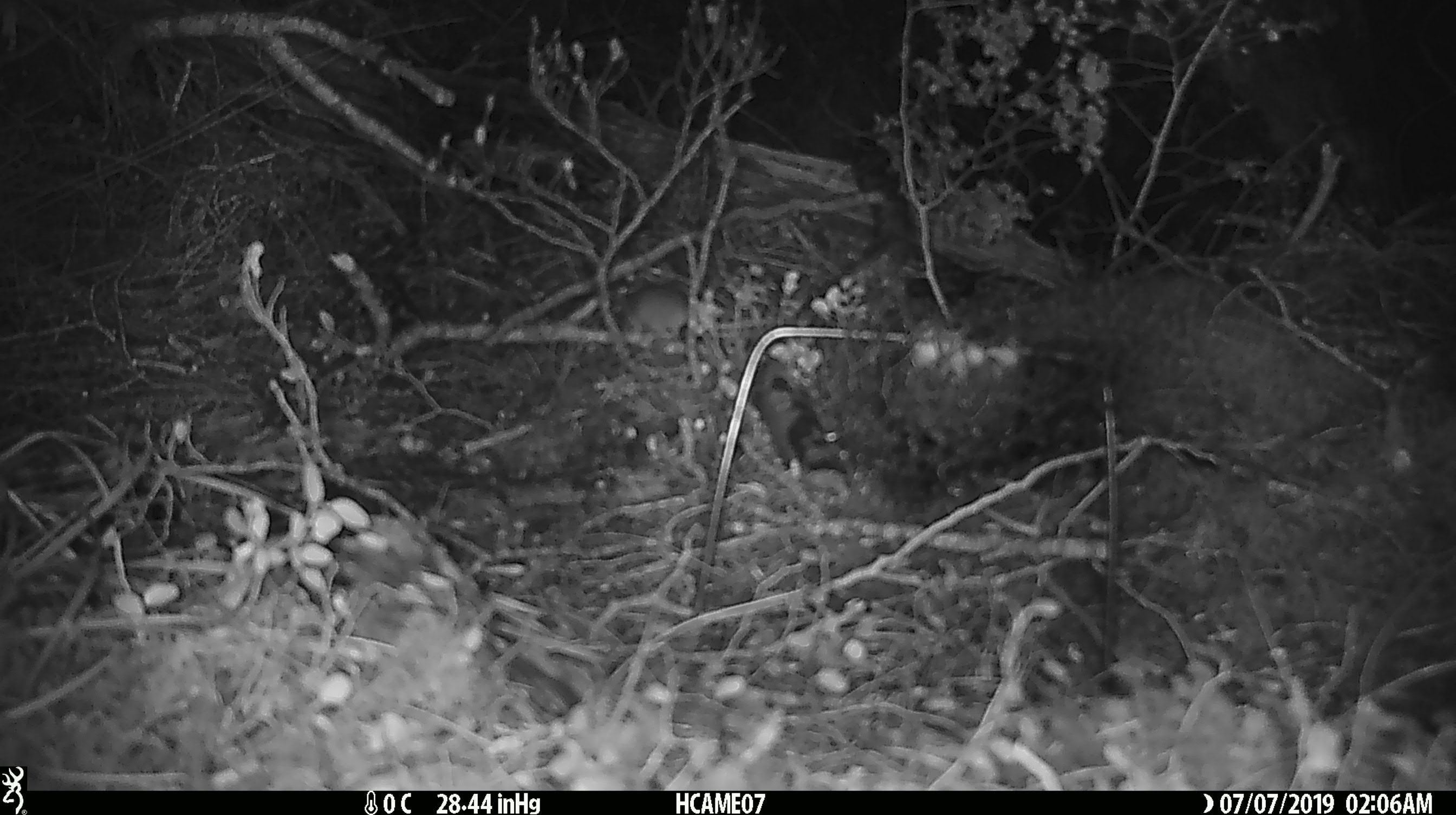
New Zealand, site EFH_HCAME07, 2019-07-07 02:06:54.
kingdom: Animalia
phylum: Chordata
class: Mammalia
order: Rodentia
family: Muridae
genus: Mus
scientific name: Mus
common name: mouse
Mouse (Mus).